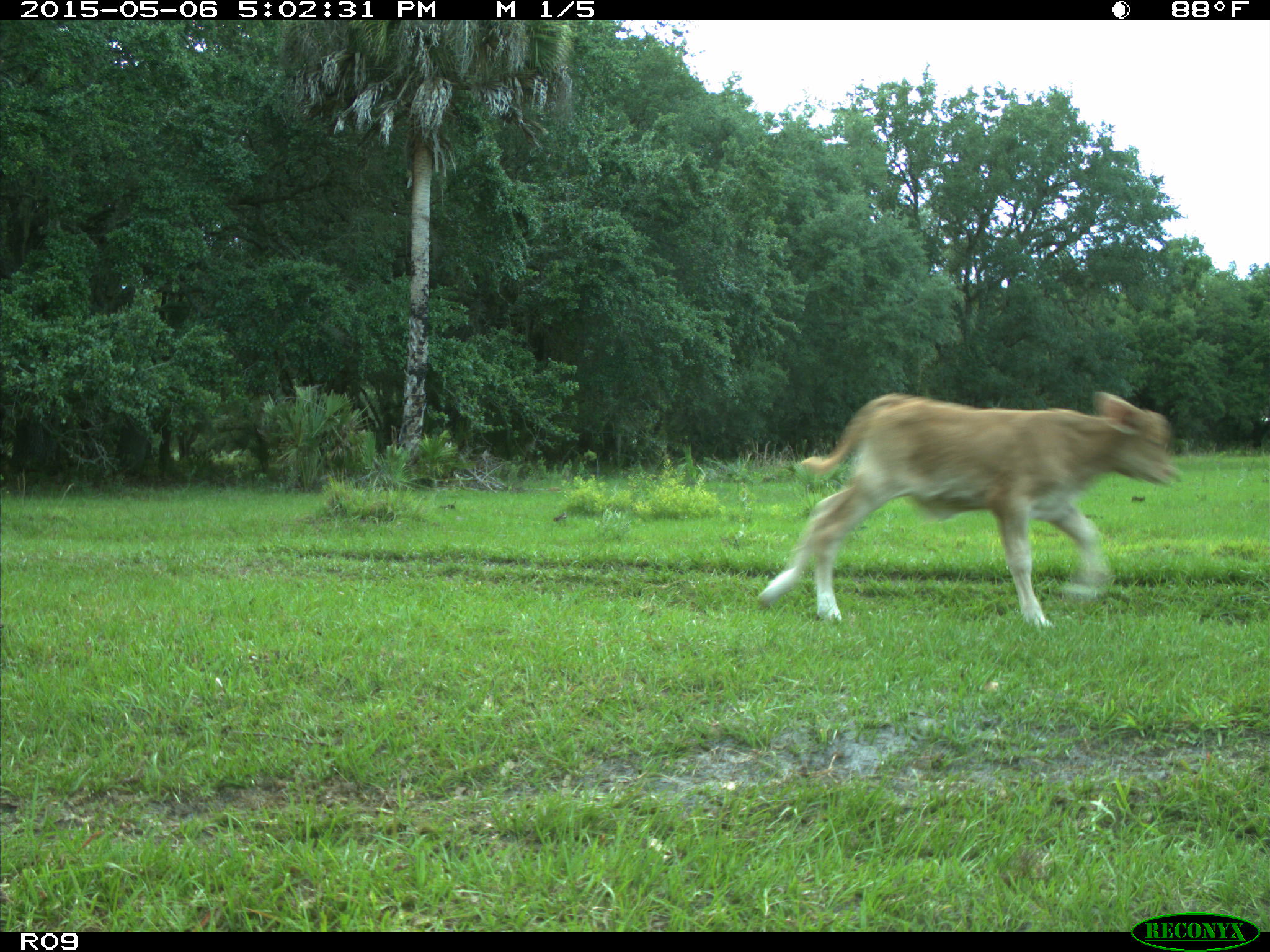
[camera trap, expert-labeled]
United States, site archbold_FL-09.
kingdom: Animalia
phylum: Chordata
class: Mammalia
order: Artiodactyla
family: Bovidae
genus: Bos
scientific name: Bos taurus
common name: domestic cow